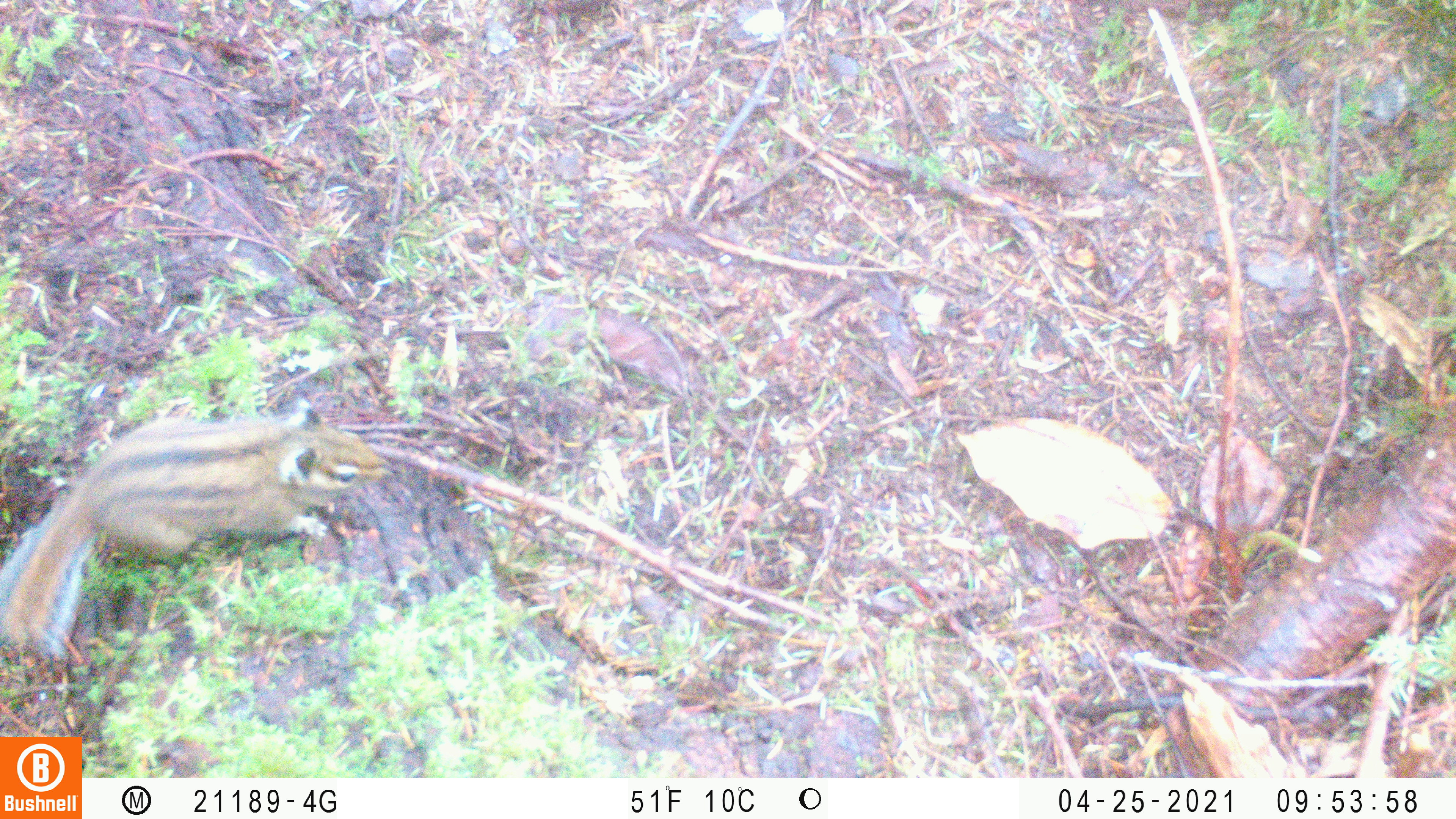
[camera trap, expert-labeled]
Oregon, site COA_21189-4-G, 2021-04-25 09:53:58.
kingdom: Animalia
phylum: Chordata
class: Mammalia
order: Rodentia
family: Sciuridae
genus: Neotamias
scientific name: Neotamias townsendii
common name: townsend's chipmunk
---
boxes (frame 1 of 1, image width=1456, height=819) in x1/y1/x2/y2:
townsend's chipmunk: 0/401/392/663